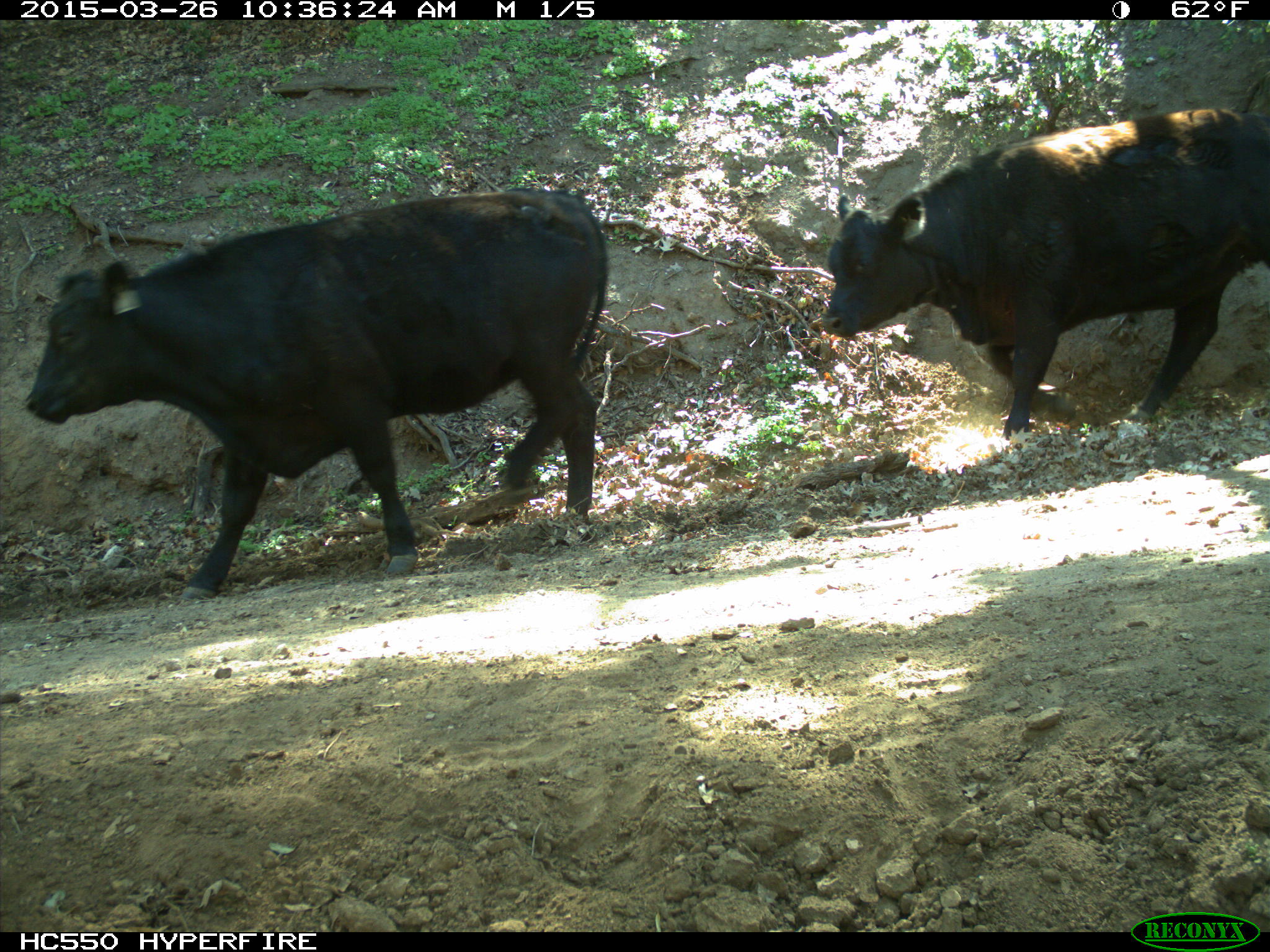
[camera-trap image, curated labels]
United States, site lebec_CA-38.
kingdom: Animalia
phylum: Chordata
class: Mammalia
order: Artiodactyla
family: Bovidae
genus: Bos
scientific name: Bos taurus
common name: domestic cow